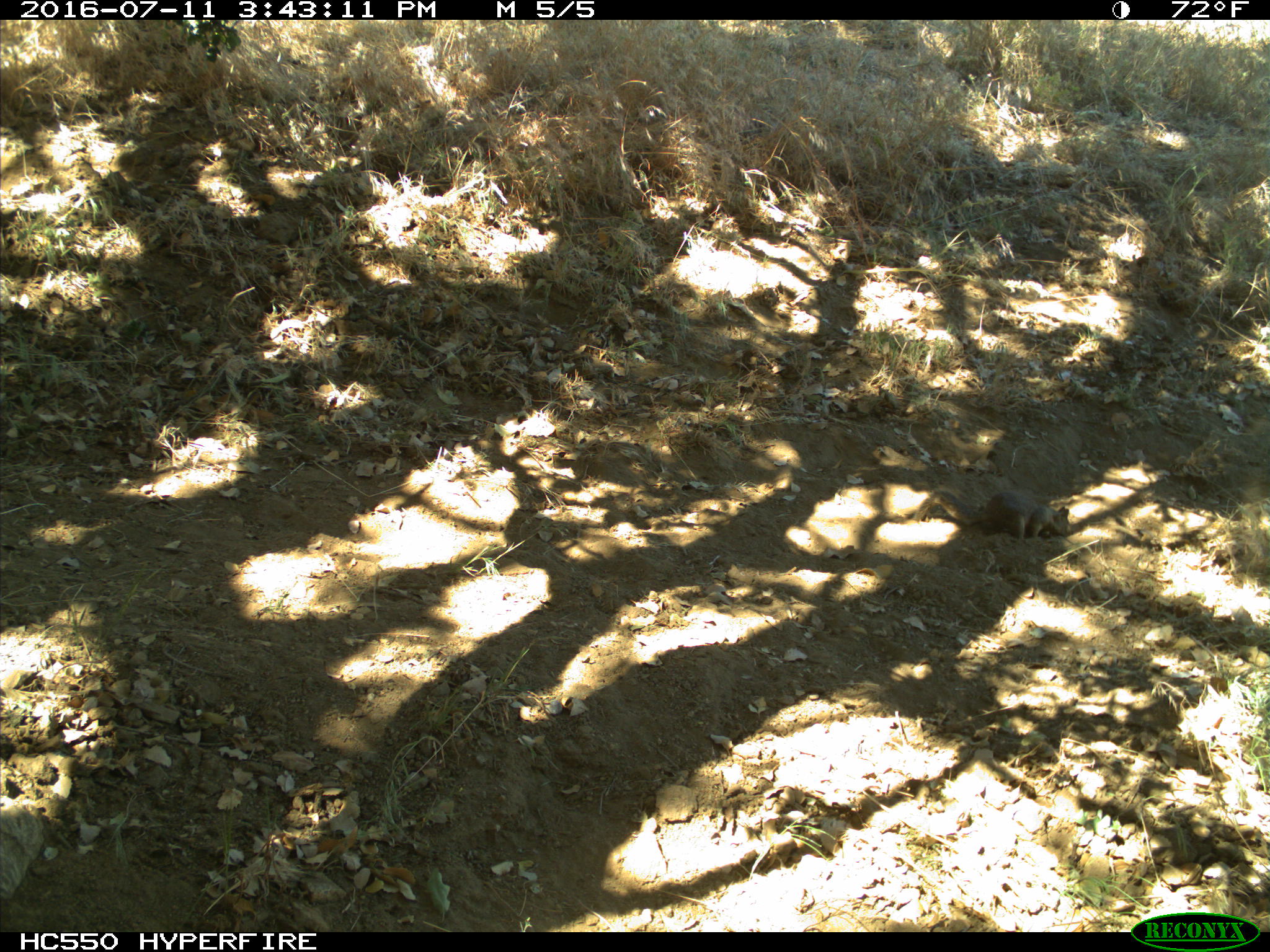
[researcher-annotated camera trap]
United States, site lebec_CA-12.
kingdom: Animalia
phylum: Chordata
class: Mammalia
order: Rodentia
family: Sciuridae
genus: Otospermophilus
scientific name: Otospermophilus beecheyi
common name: california ground squirrel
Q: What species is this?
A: Otospermophilus beecheyi (california ground squirrel).